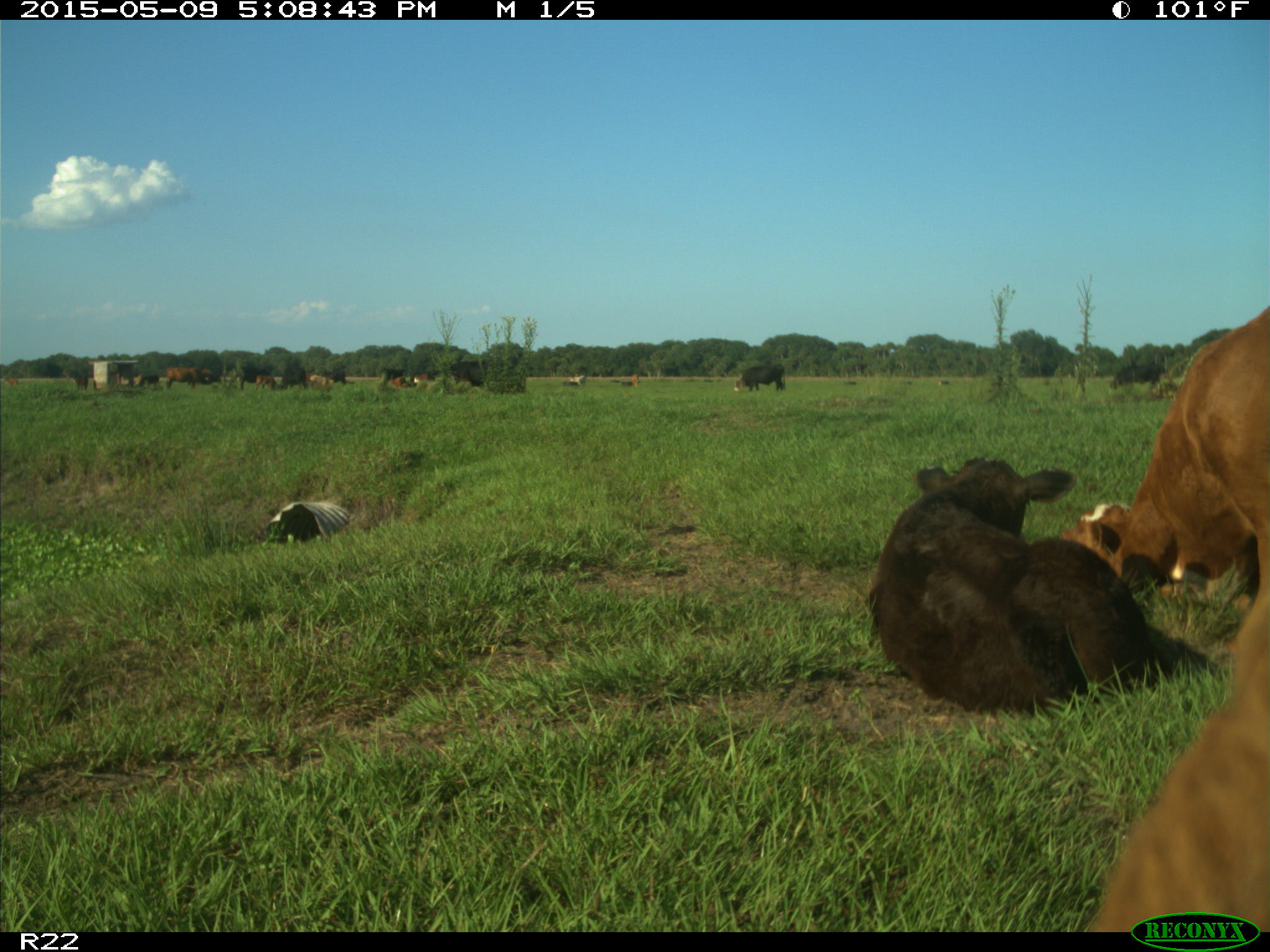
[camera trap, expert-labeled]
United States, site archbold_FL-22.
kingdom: Animalia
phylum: Chordata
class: Mammalia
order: Artiodactyla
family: Bovidae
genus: Bos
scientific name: Bos taurus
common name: domestic cow